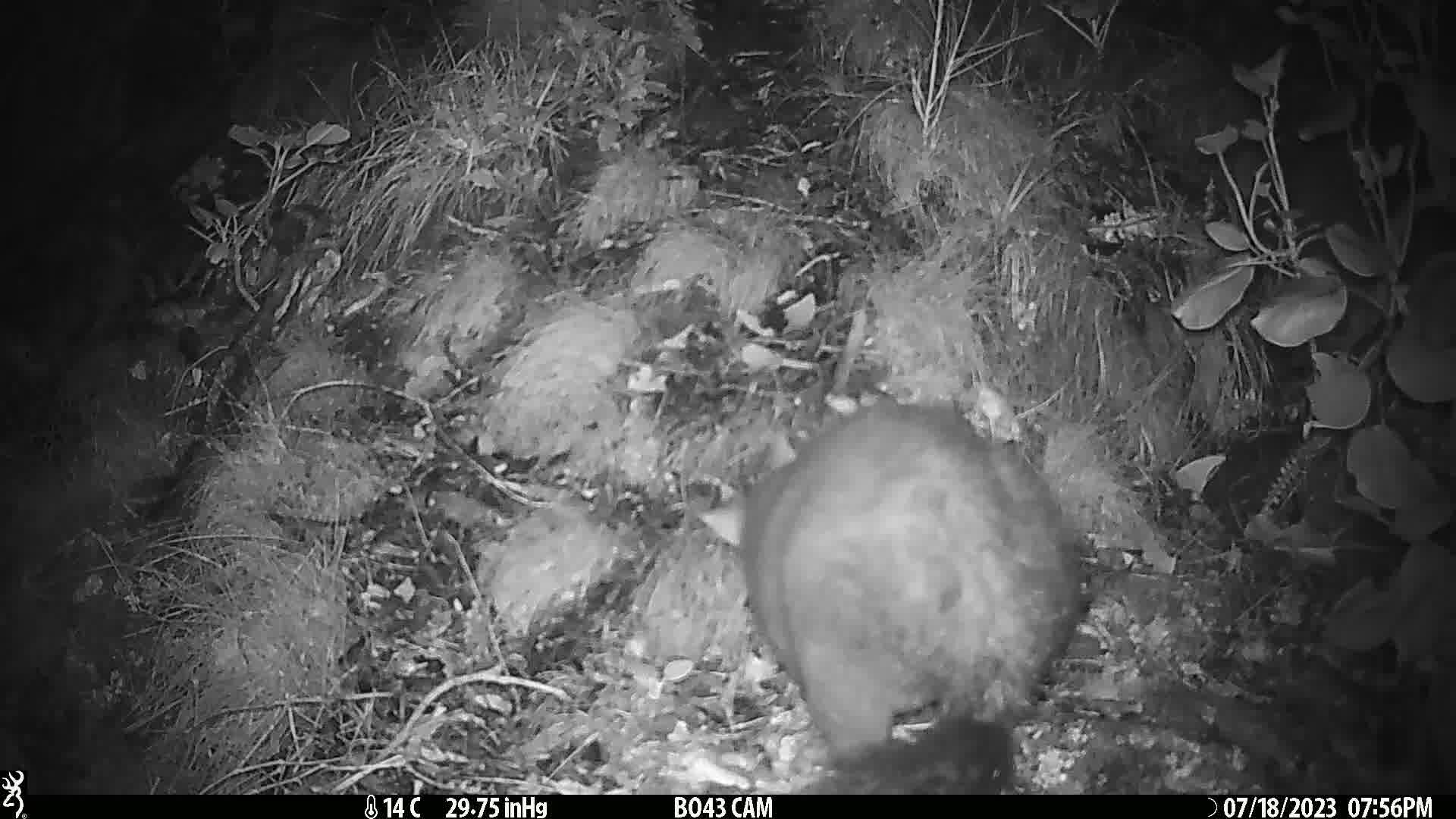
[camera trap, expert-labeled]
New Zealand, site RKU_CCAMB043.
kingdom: Animalia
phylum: Chordata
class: Mammalia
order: Diprotodontia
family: Phalangeridae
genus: Trichosurus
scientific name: Trichosurus vulpecula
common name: common brushtail possum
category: possum